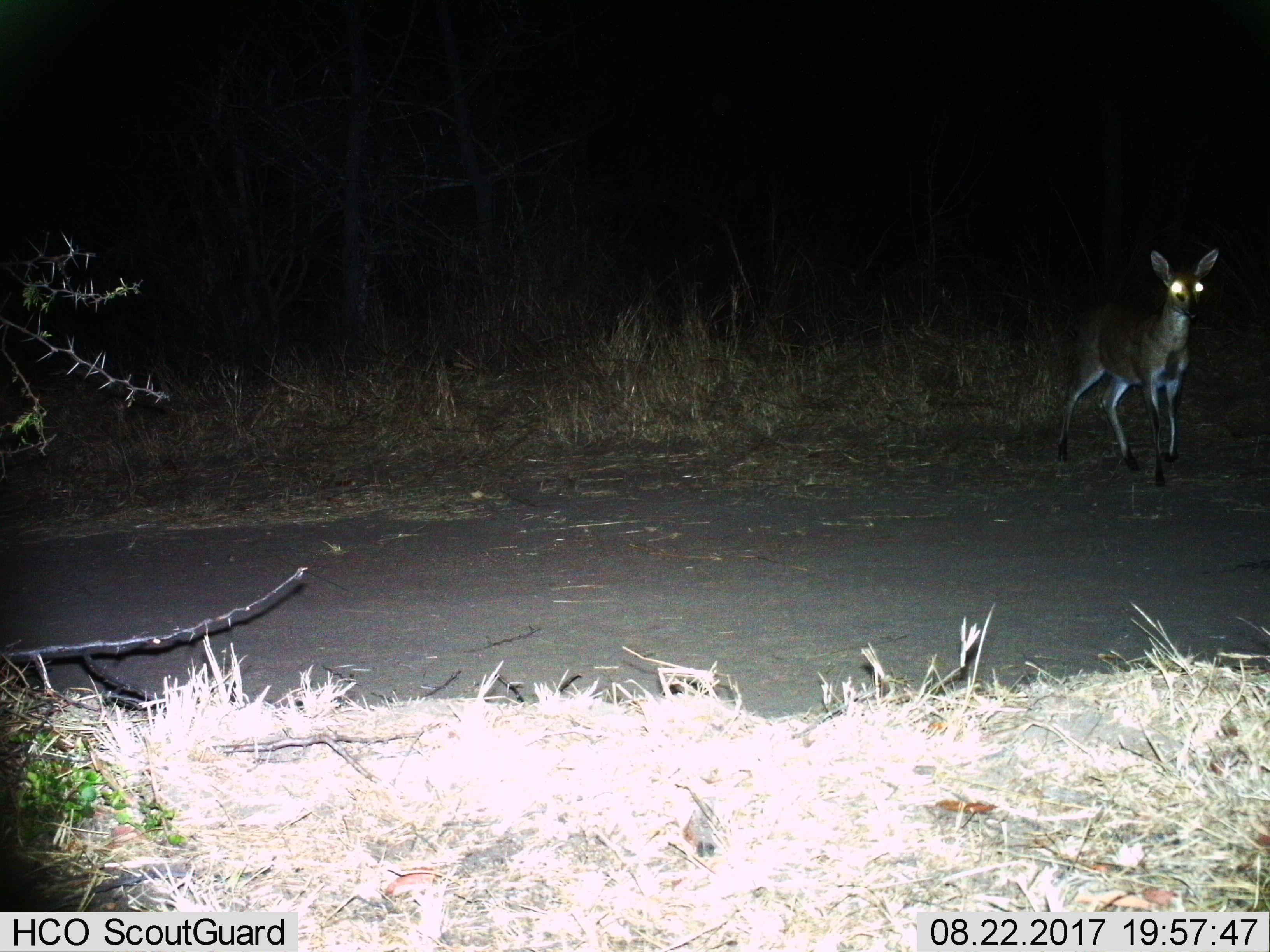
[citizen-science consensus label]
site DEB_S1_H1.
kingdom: Animalia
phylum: Chordata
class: Mammalia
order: Artiodactyla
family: Bovidae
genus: Sylvicapra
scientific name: Sylvicapra grimmia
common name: common duiker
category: duikercommongrey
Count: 1.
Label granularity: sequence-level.